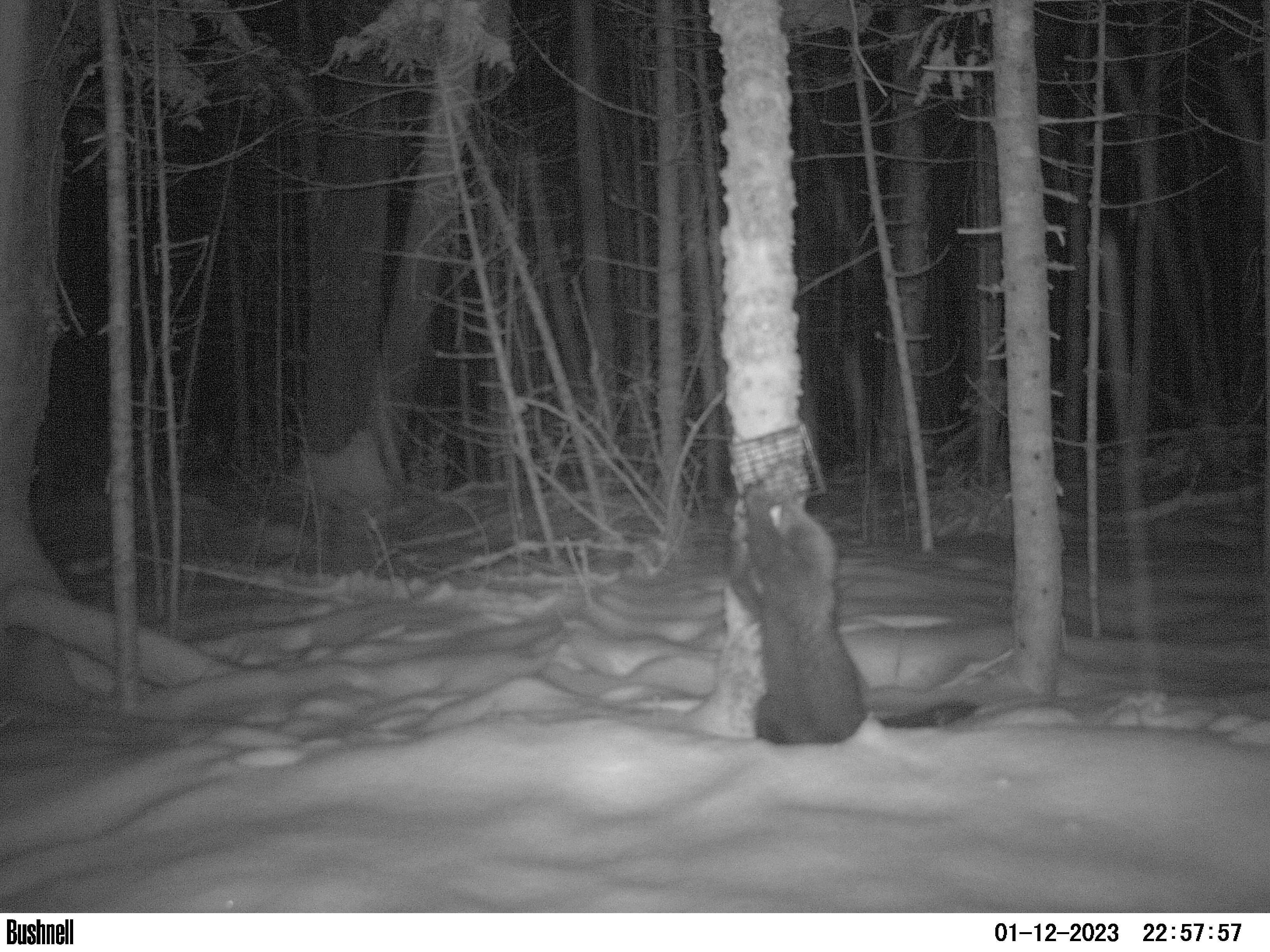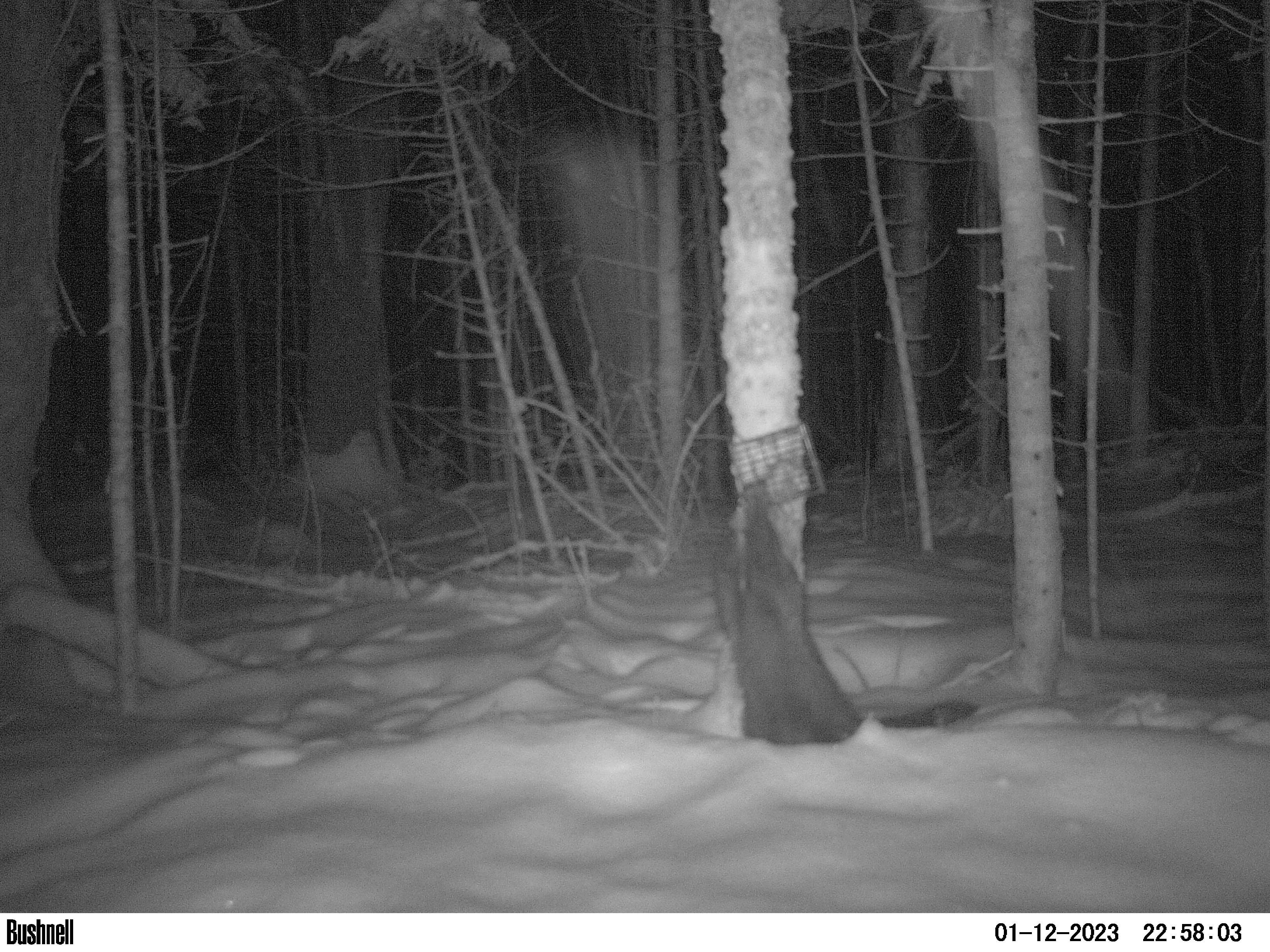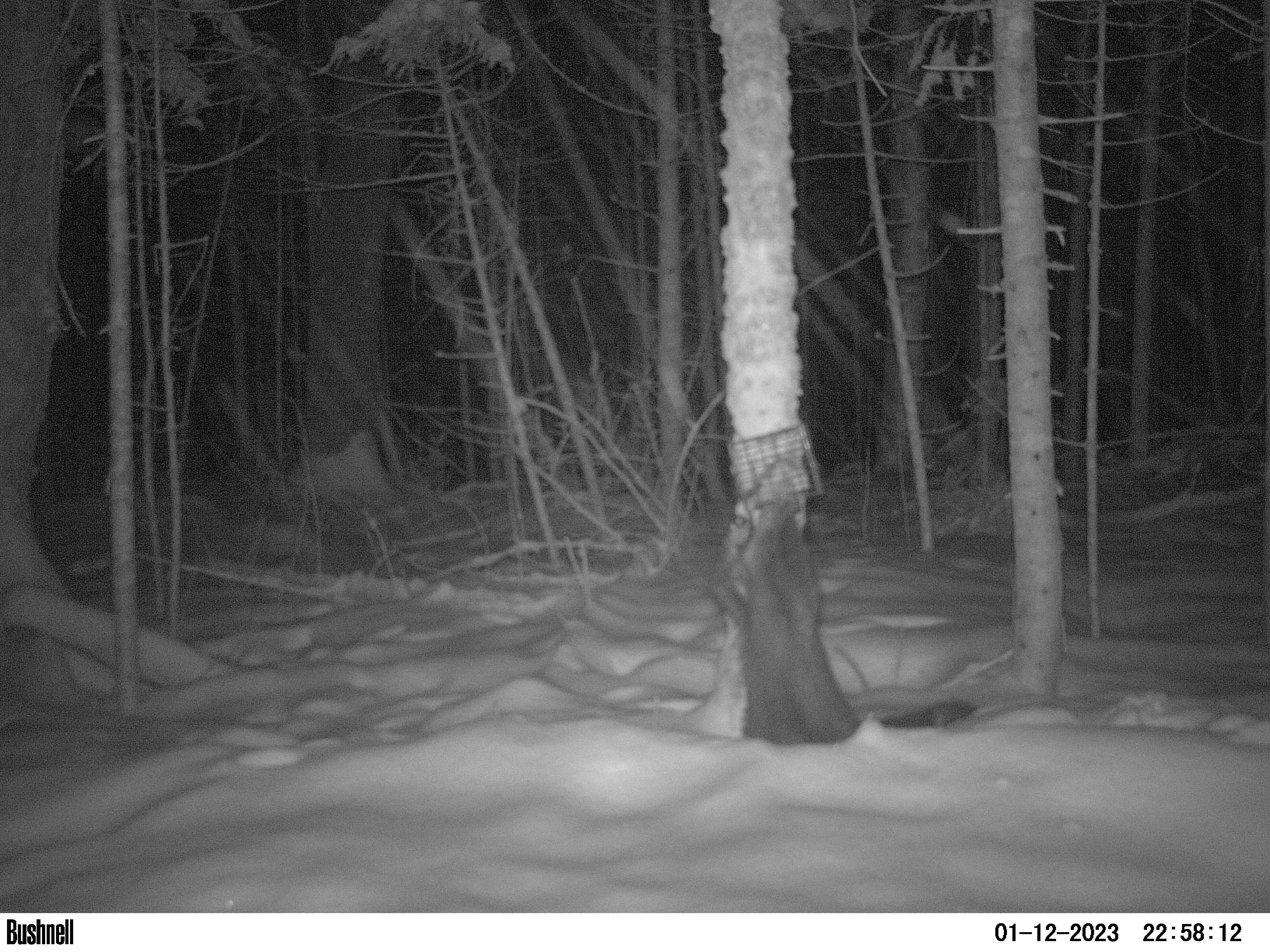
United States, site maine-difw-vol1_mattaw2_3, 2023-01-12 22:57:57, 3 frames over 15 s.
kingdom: Animalia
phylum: Chordata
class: Mammalia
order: Carnivora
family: Mustelidae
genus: Pekania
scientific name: Pekania pennanti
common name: fisher